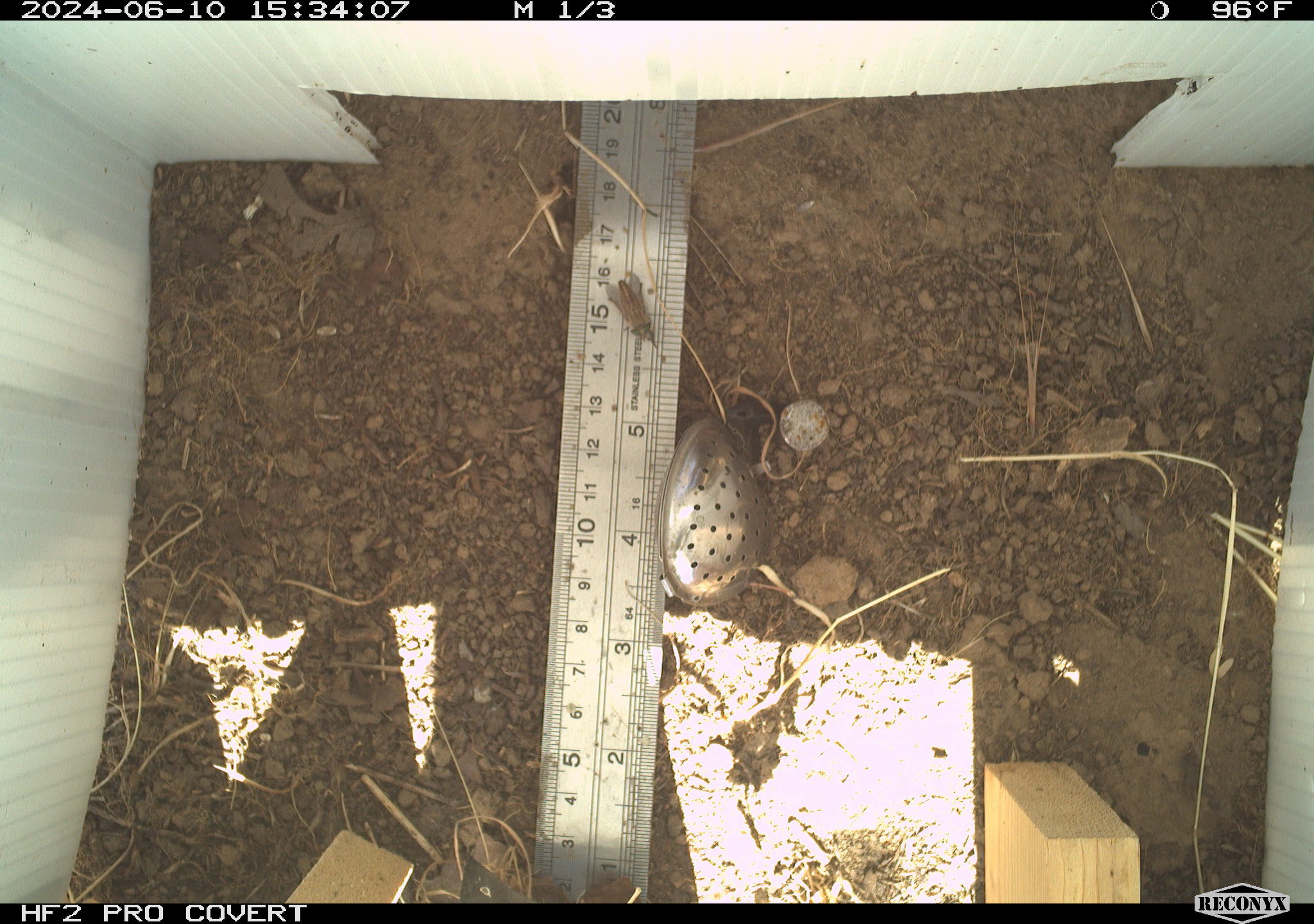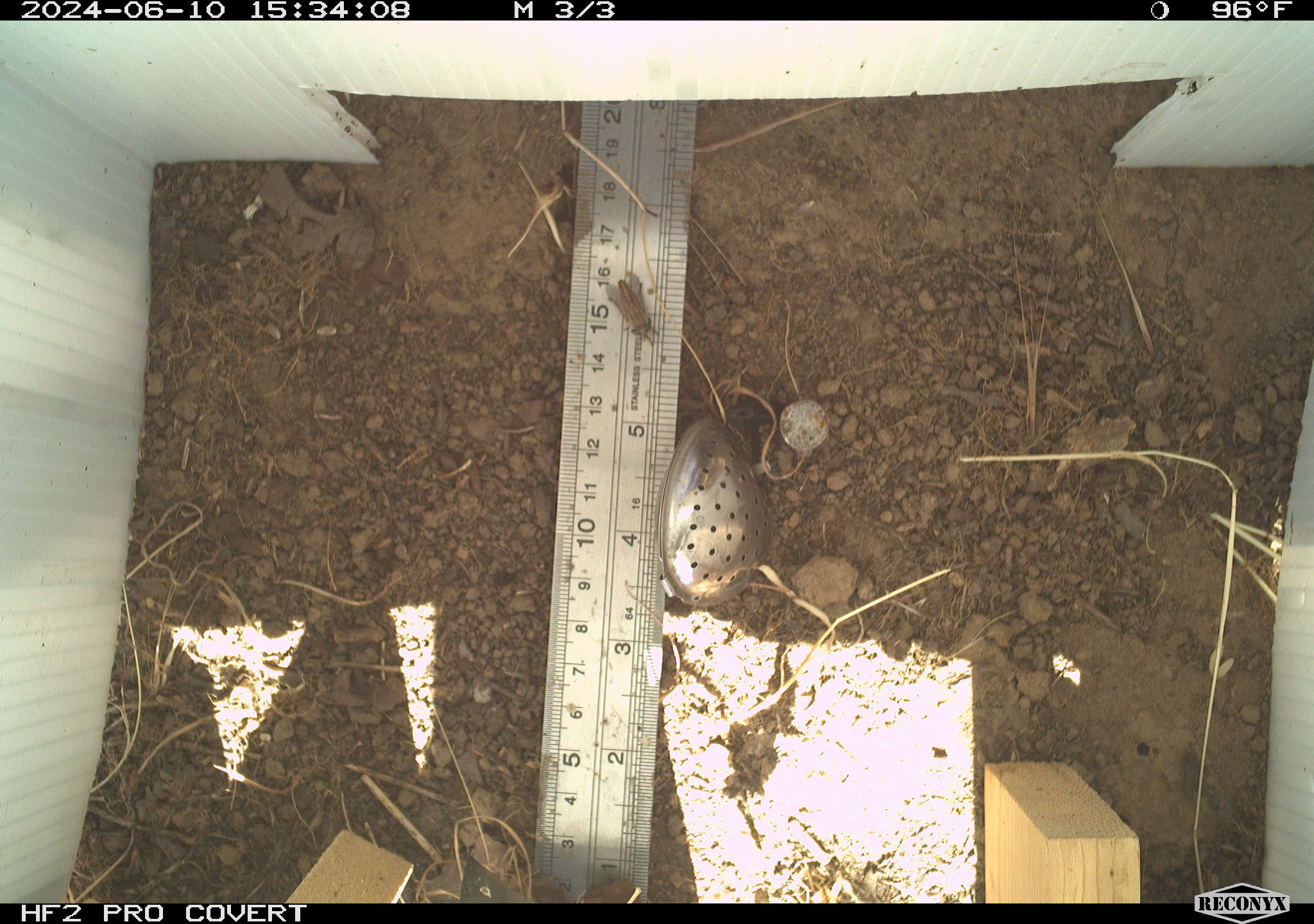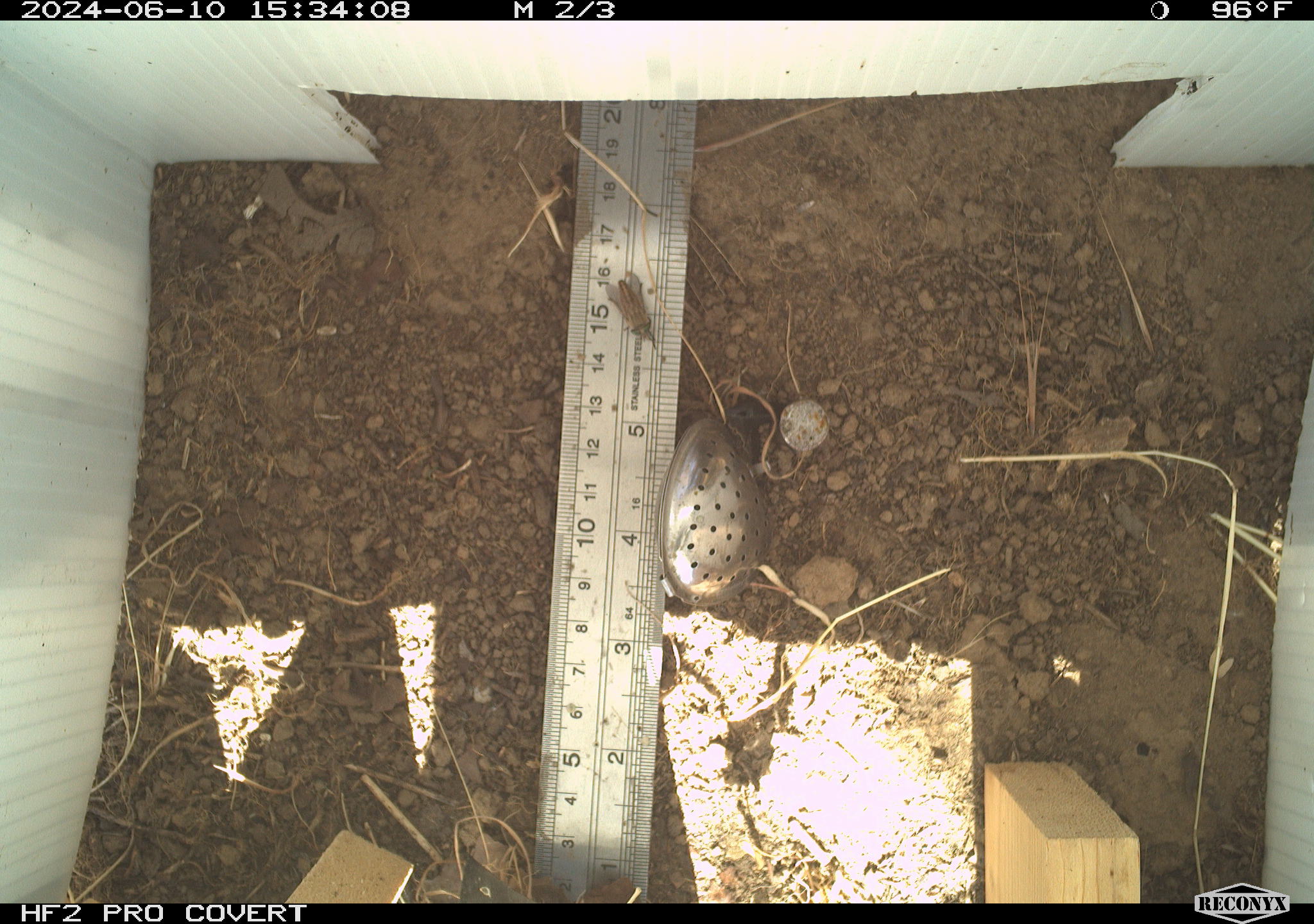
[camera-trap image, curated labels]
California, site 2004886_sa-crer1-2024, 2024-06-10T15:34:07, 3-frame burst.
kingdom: Animalia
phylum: Arthropoda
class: Insecta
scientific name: Insecta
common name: insect